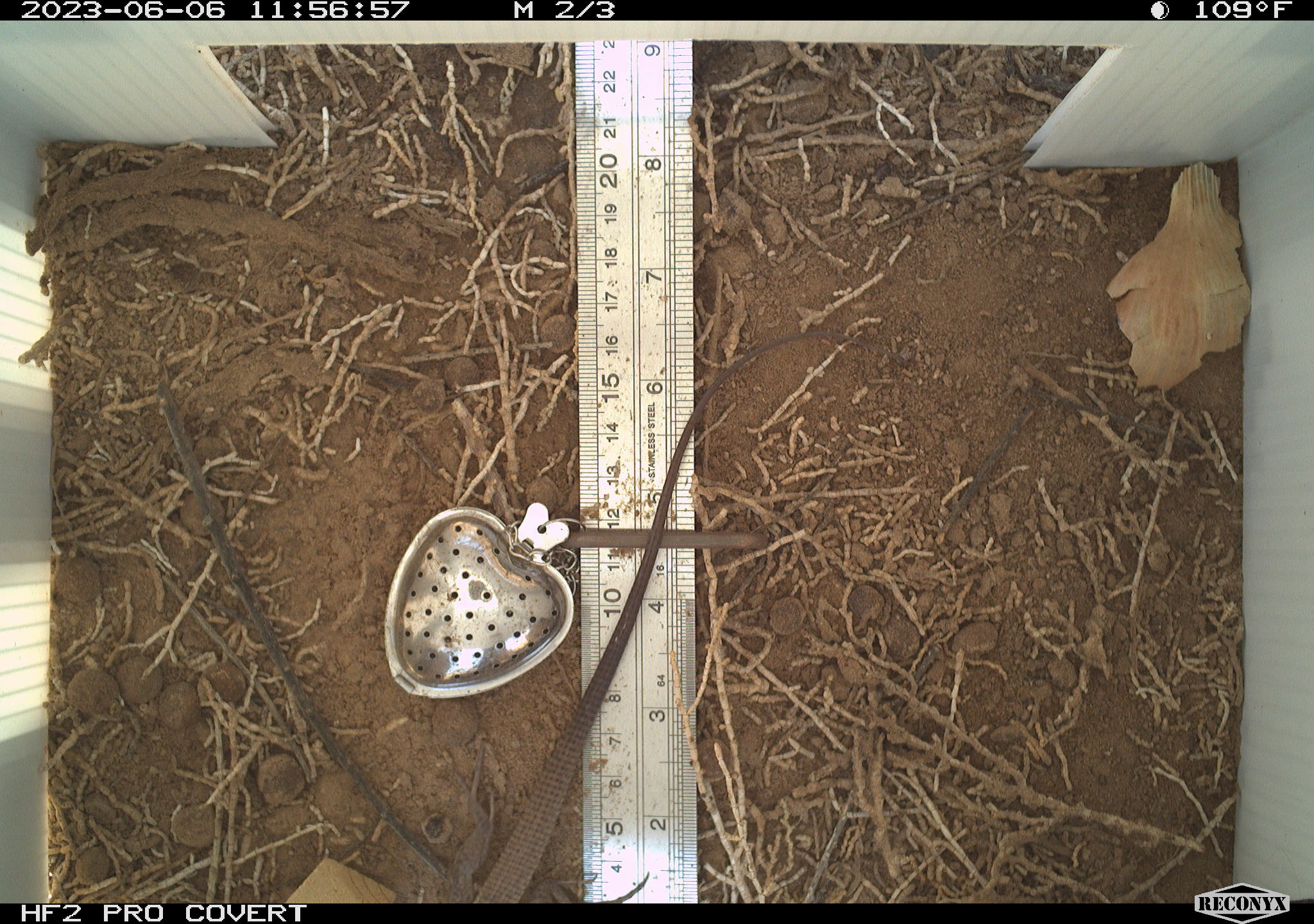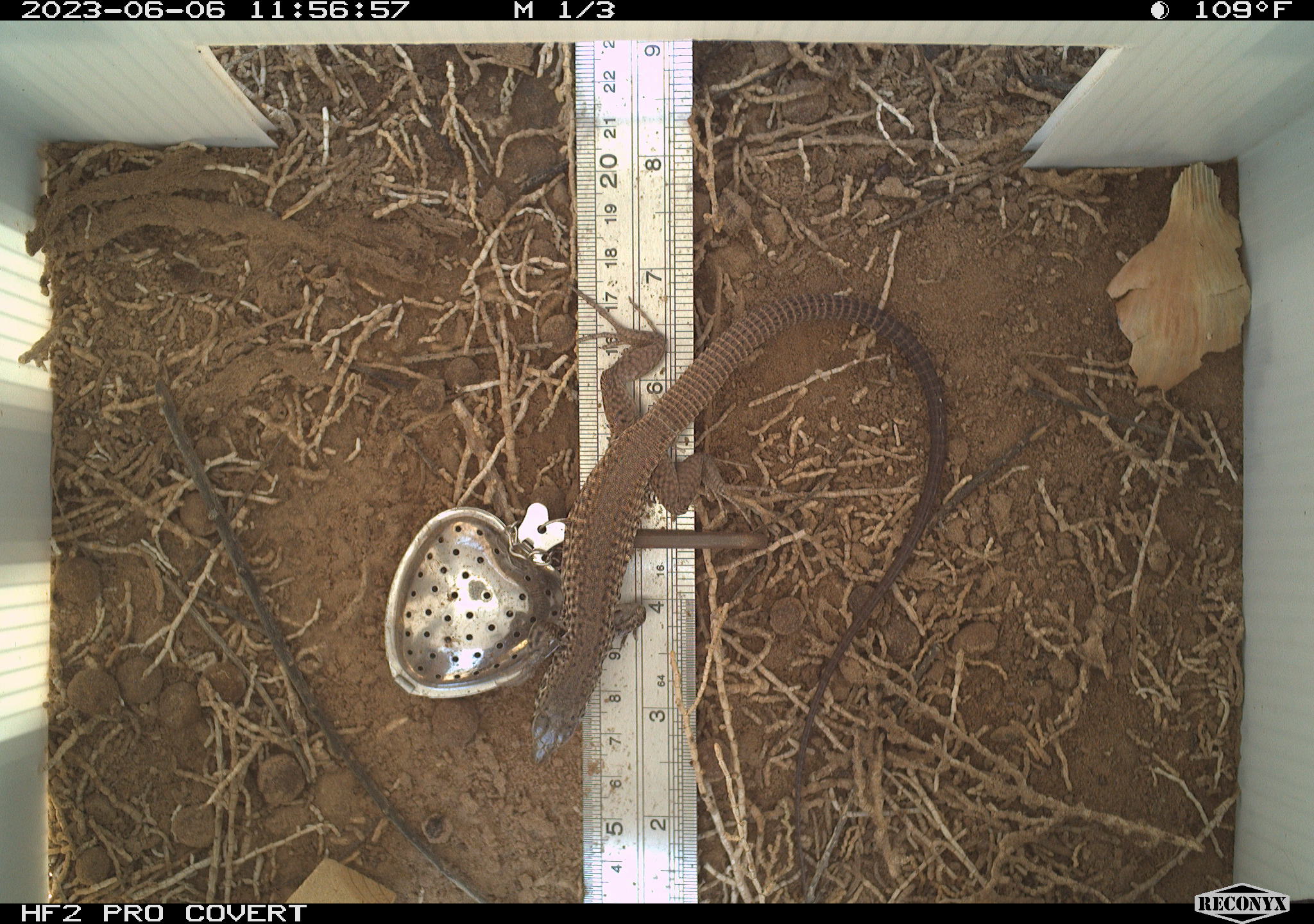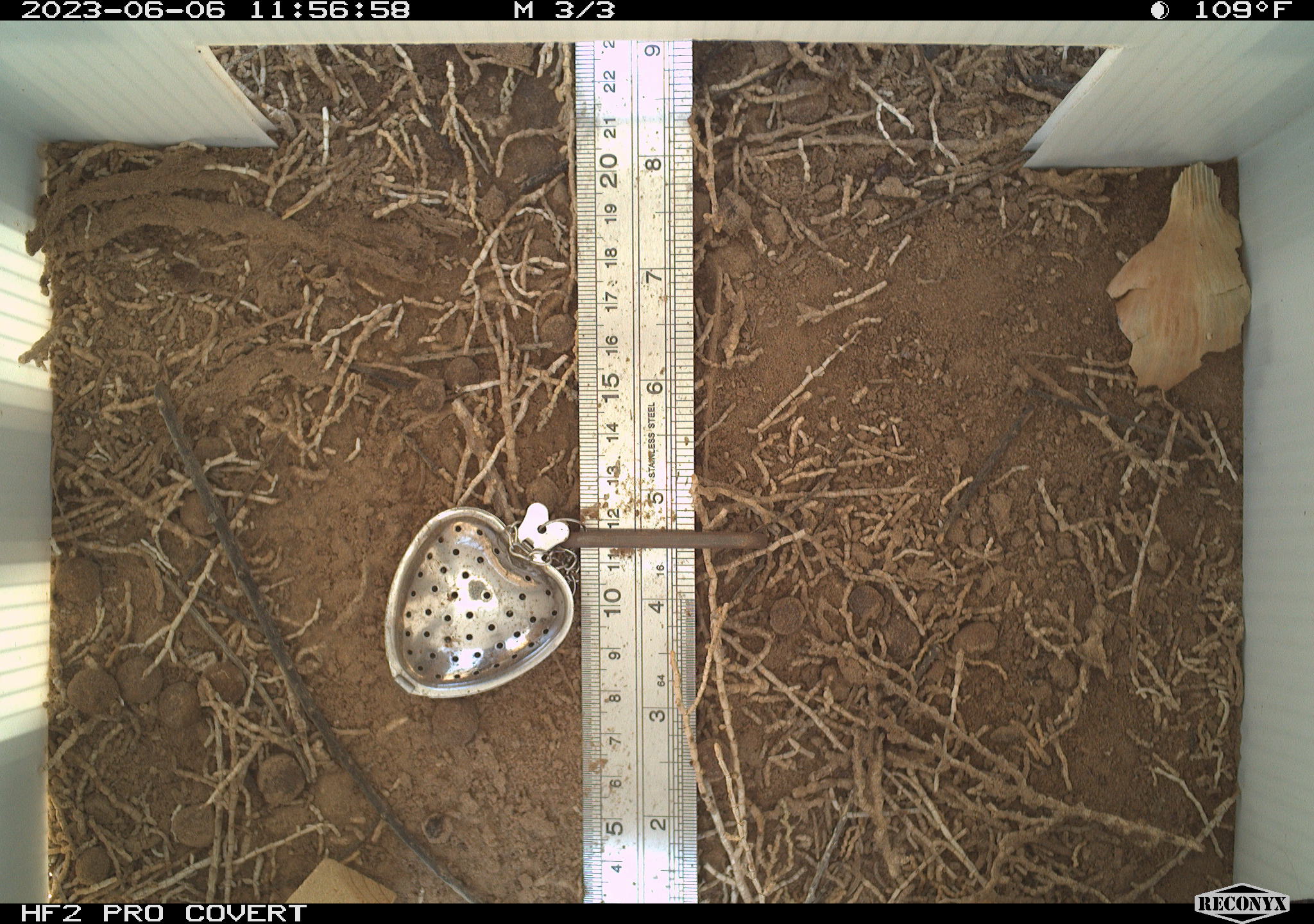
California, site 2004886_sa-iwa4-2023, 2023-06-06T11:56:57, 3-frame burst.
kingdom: Animalia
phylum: Chordata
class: Reptilia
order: Squamata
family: Teiidae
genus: Aspidoscelis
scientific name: Aspidoscelis tigris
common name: western whiptail